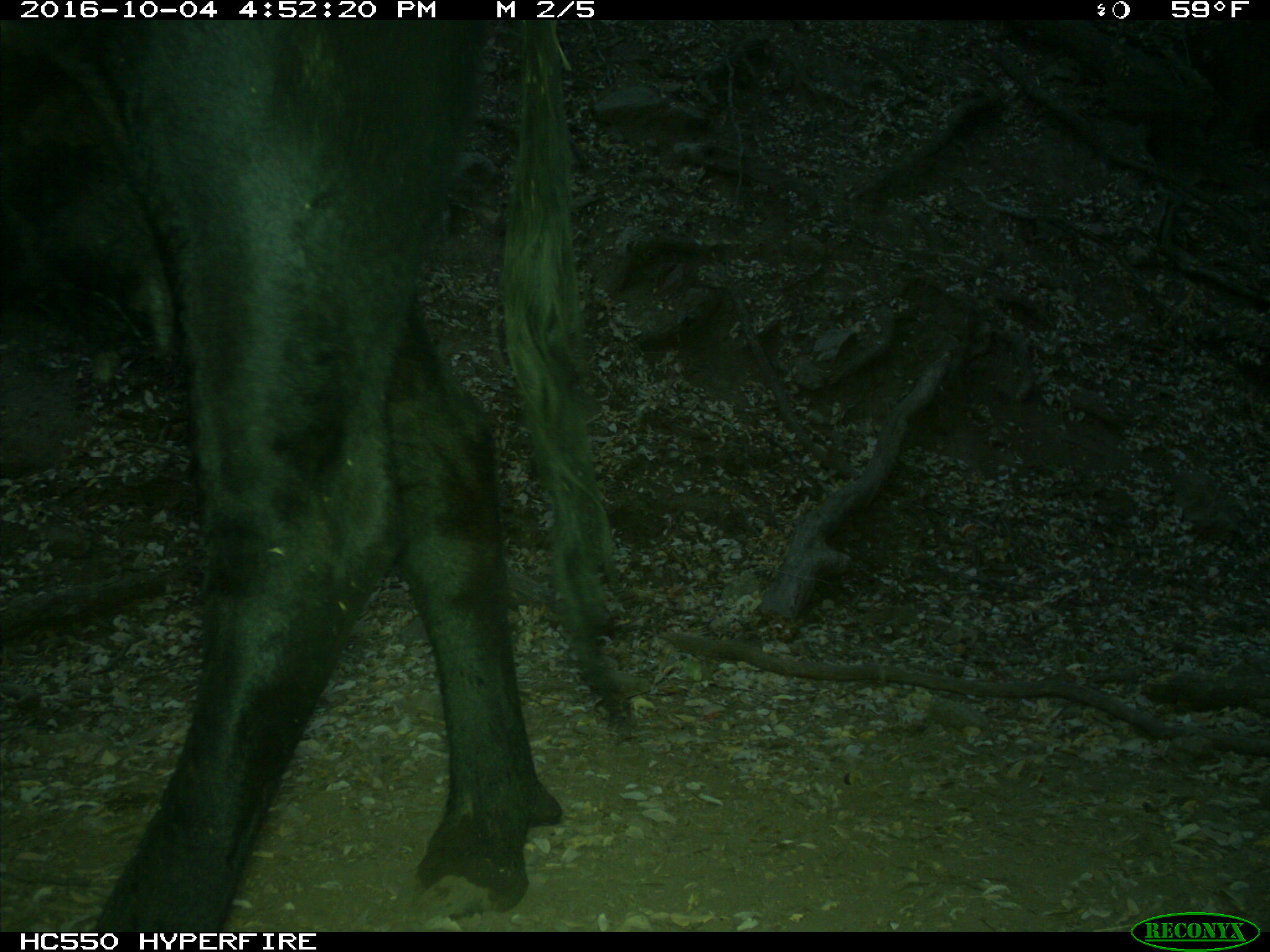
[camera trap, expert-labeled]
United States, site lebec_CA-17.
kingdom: Animalia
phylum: Chordata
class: Mammalia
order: Artiodactyla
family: Bovidae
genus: Bos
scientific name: Bos taurus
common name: domestic cow